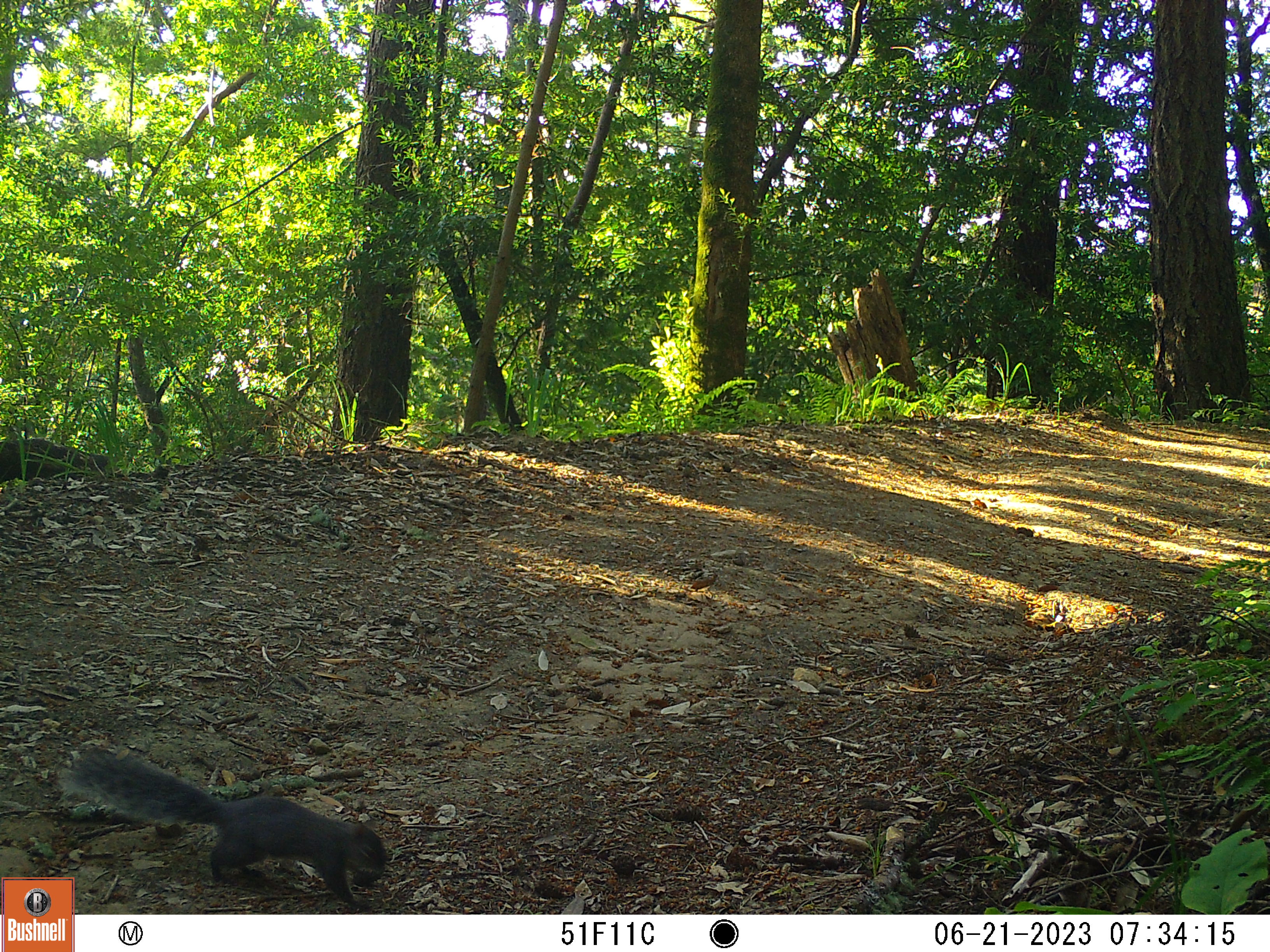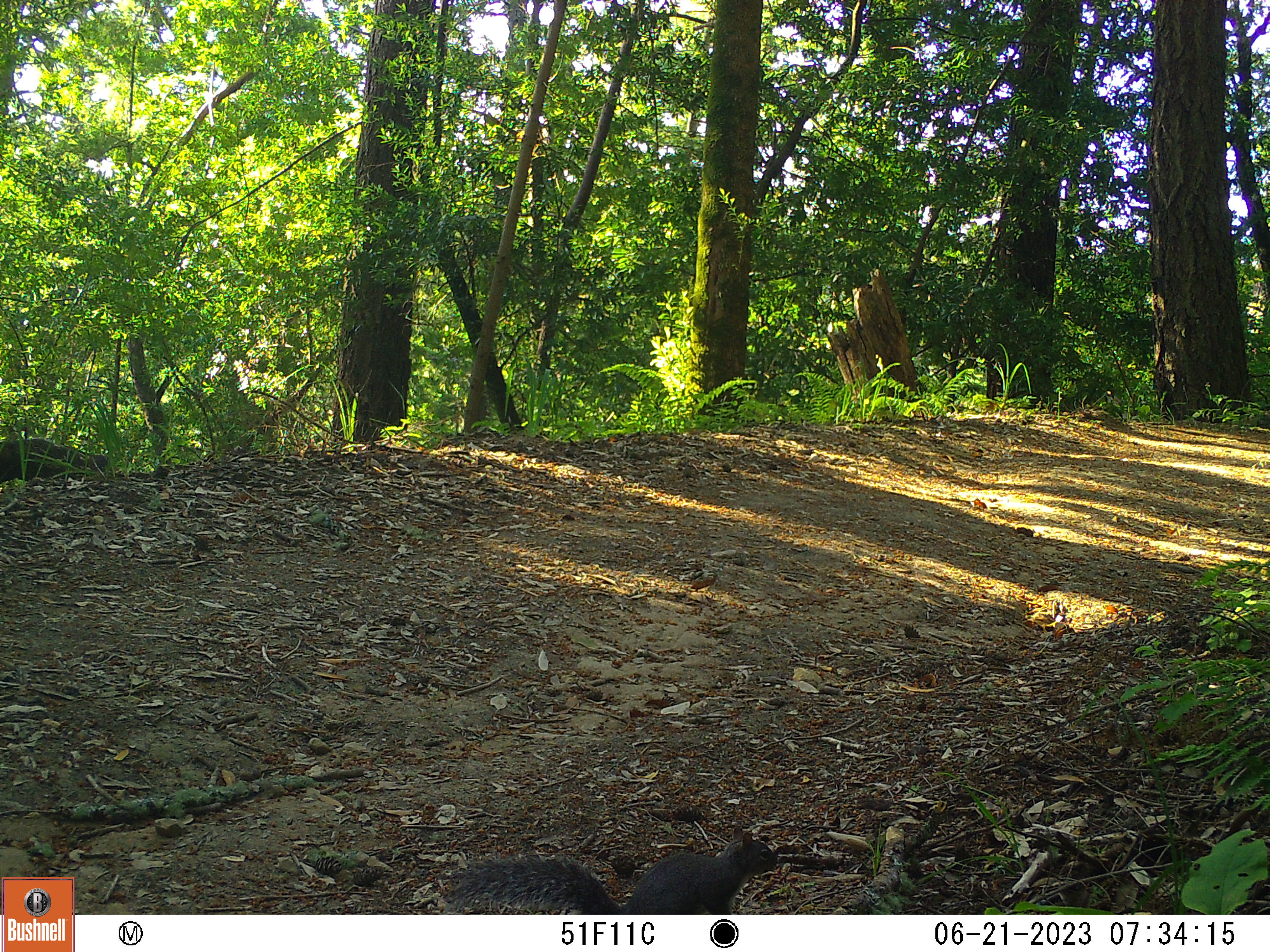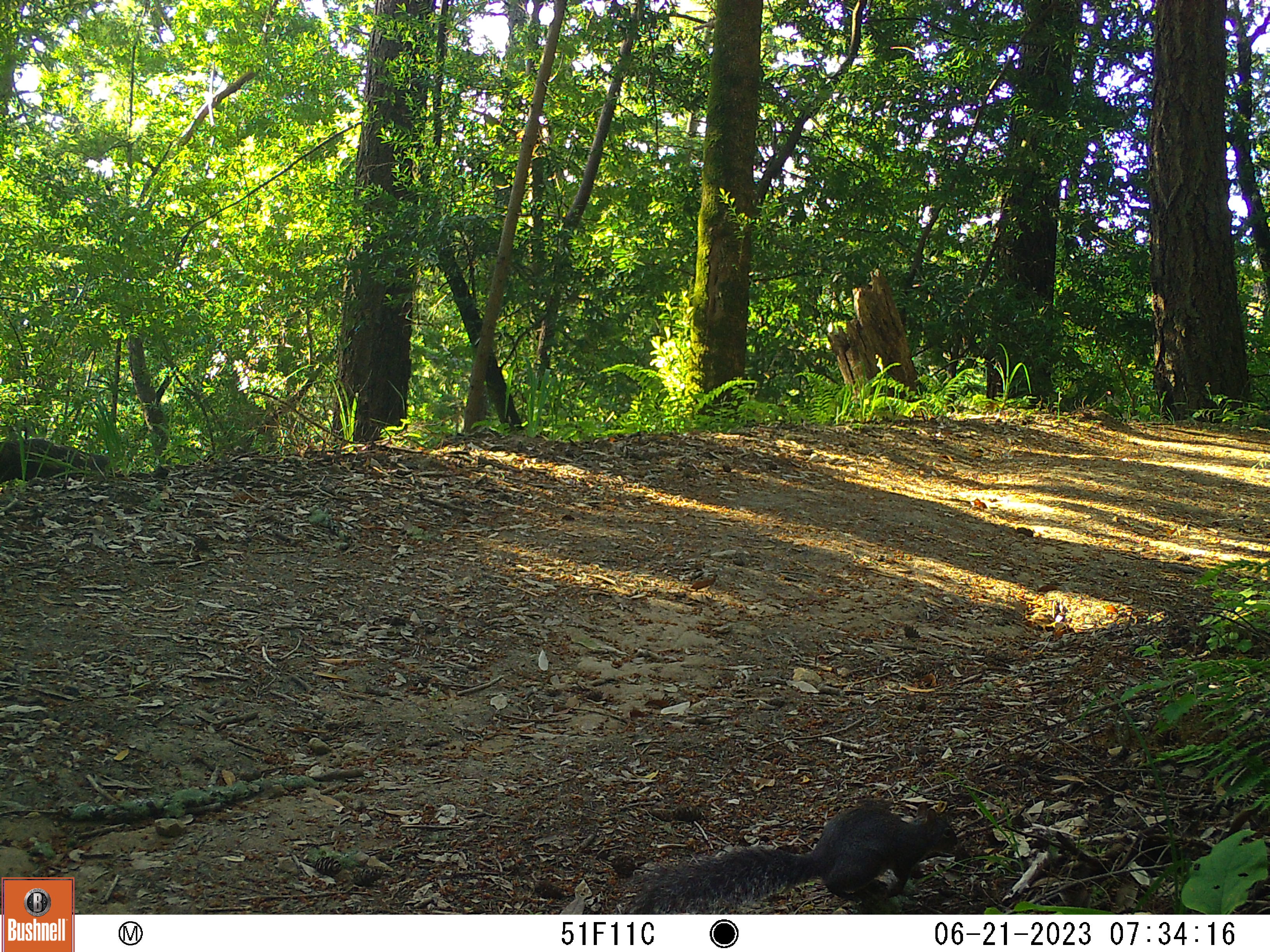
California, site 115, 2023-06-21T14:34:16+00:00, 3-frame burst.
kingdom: Animalia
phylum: Chordata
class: Mammalia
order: Rodentia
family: Sciuridae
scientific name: Sciuridae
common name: squirrel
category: unknown squirrel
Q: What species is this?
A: Unknown squirrel (squirrel) (Sciuridae).